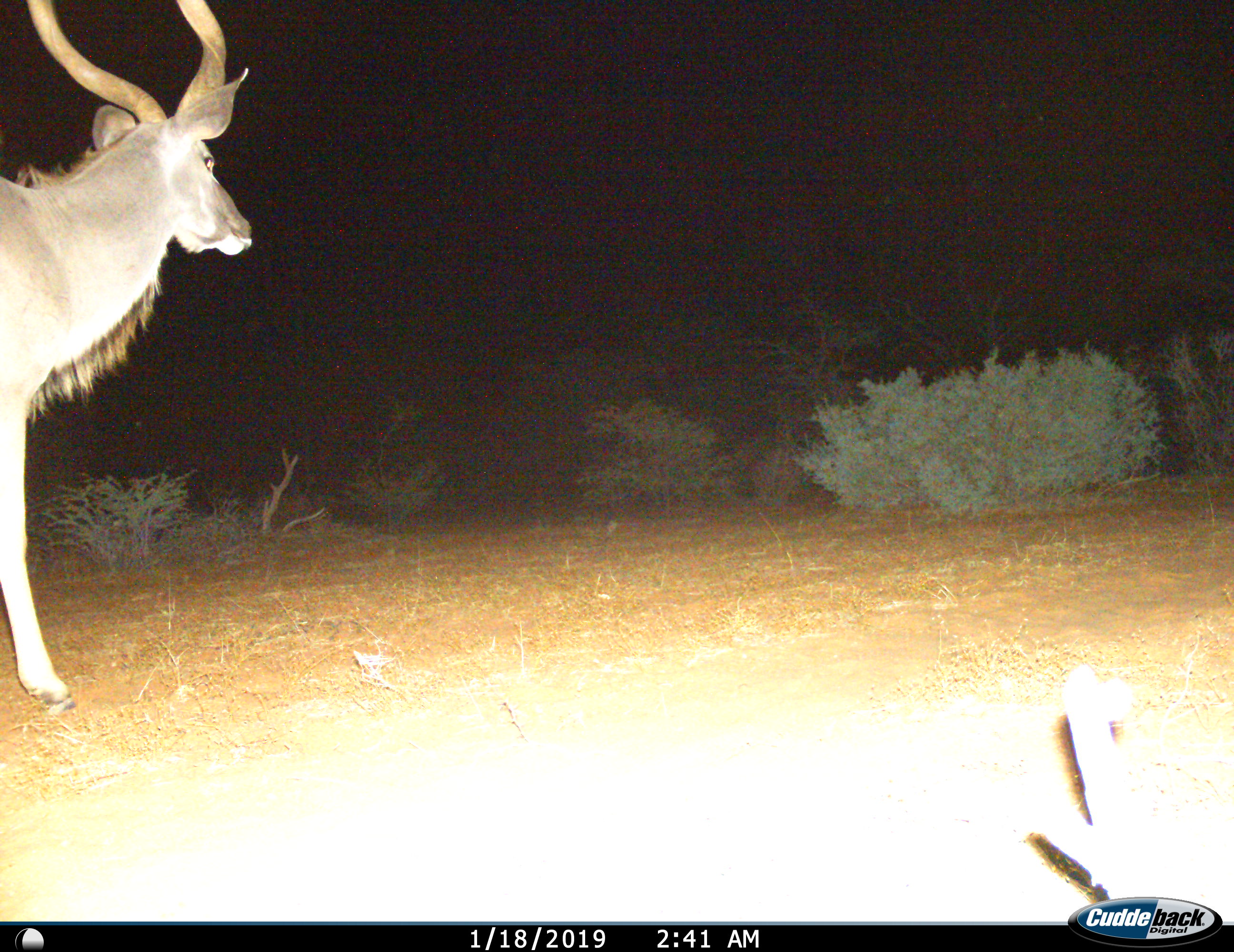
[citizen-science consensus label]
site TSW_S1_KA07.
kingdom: Animalia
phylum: Chordata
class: Mammalia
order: Artiodactyla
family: Bovidae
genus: Tragelaphus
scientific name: Tragelaphus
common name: kudu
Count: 1.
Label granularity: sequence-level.